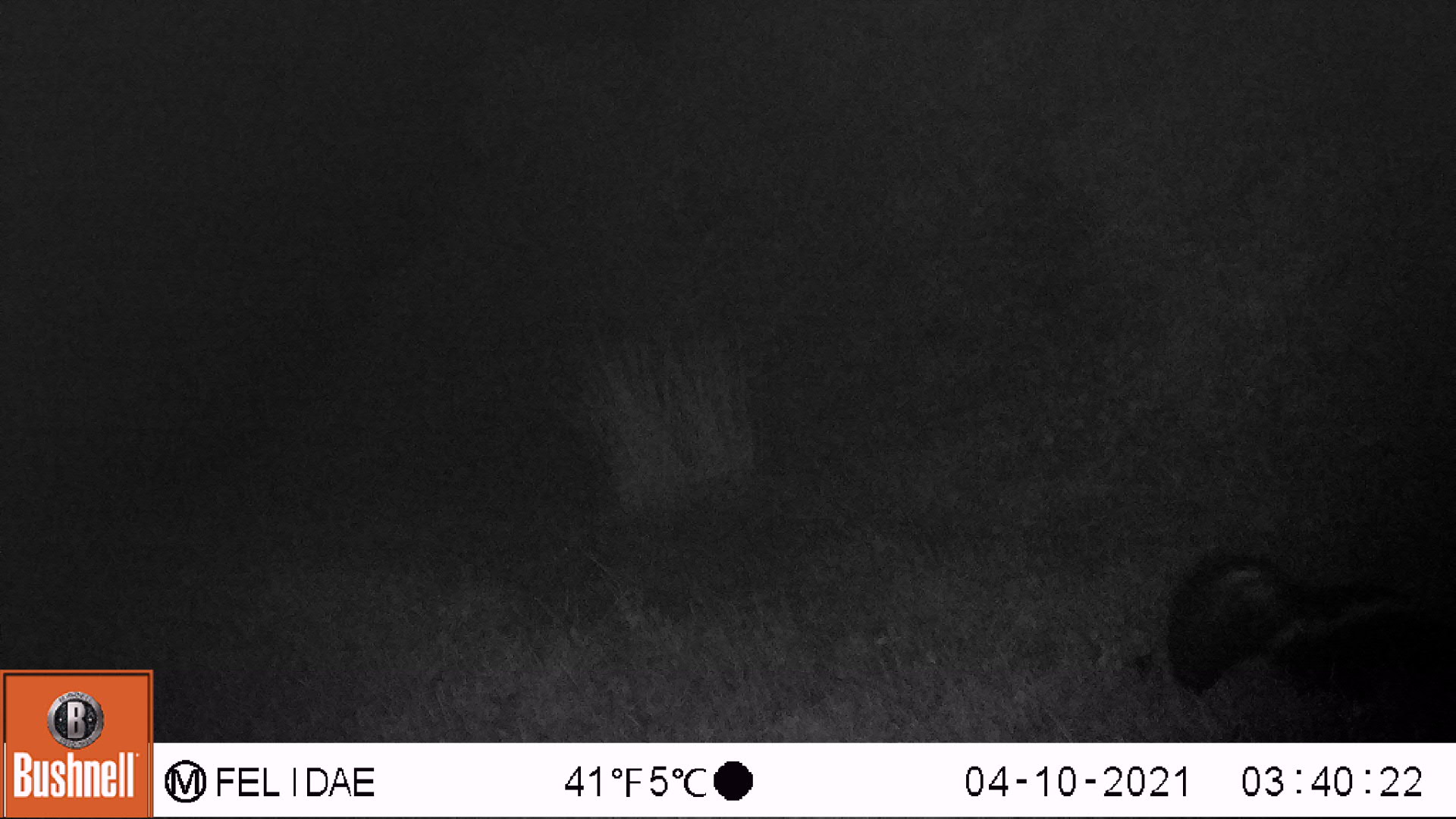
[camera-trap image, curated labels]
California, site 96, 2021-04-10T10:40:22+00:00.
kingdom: Animalia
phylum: Chordata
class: Mammalia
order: Carnivora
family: Mephitidae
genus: Mephitis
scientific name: Mephitis mephitis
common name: striped skunk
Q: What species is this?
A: Striped skunk (Mephitis mephitis).